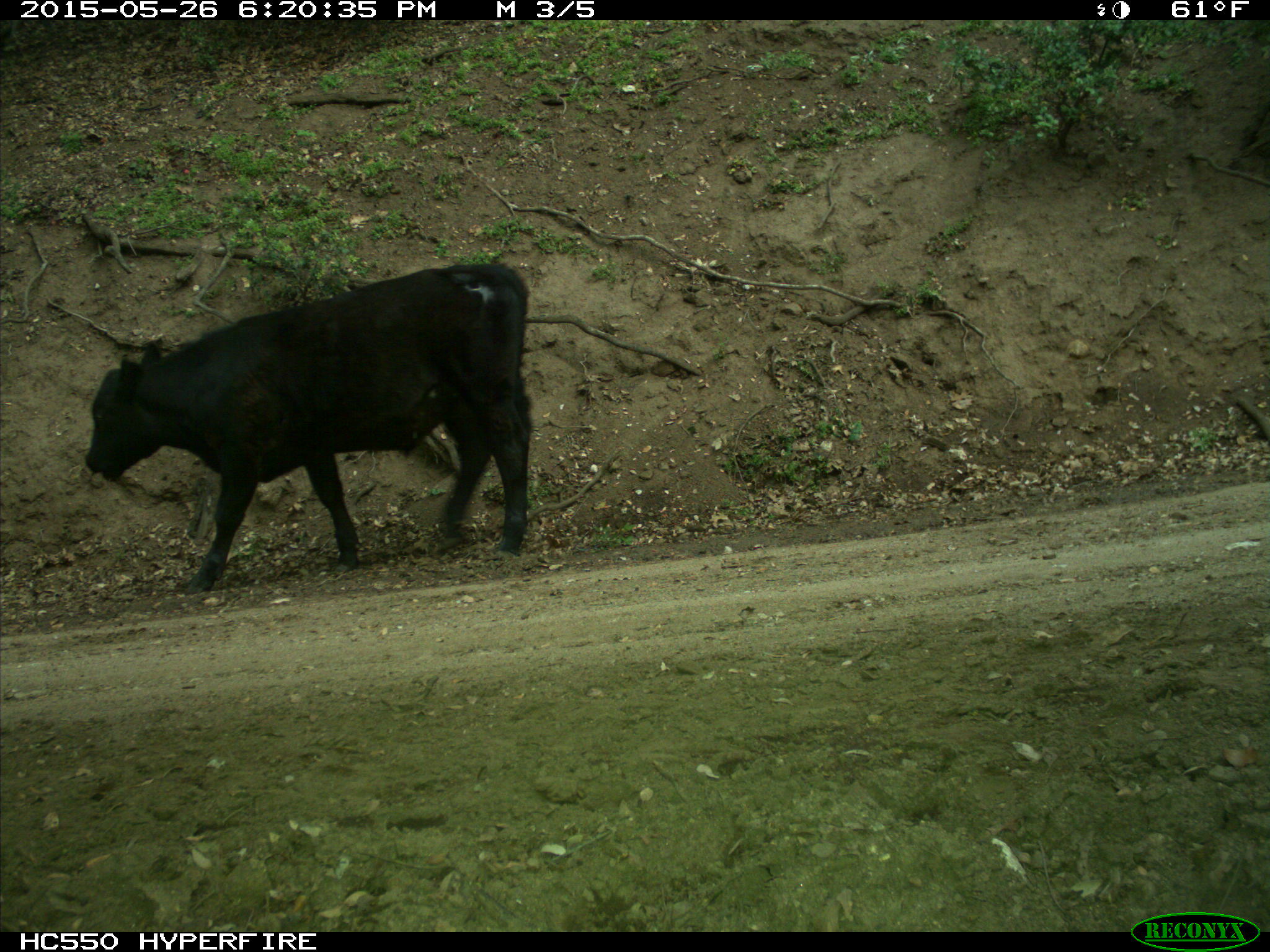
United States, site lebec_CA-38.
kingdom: Animalia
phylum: Chordata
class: Mammalia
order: Artiodactyla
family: Bovidae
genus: Bos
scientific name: Bos taurus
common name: domestic cow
Bos taurus (domestic cow).